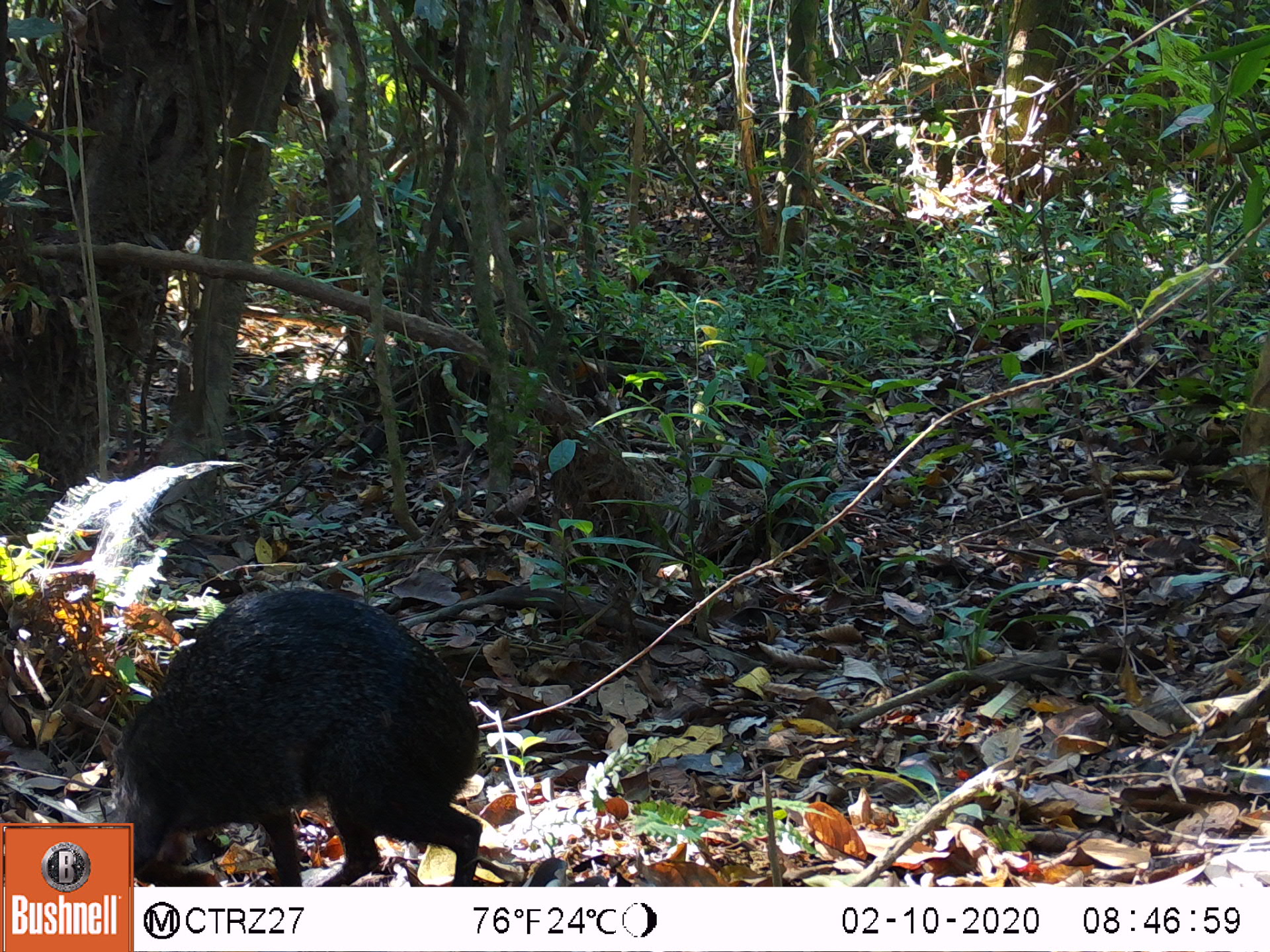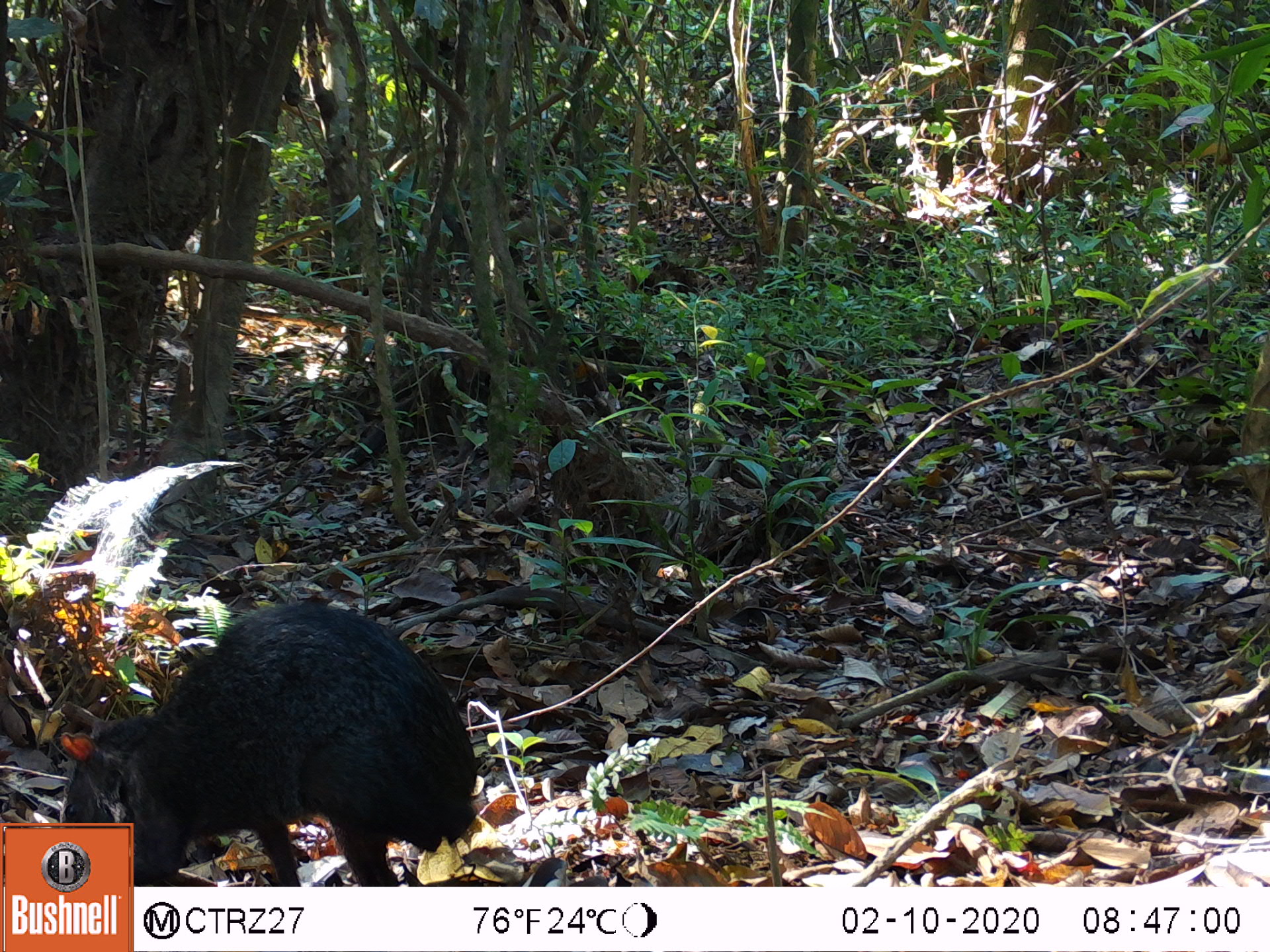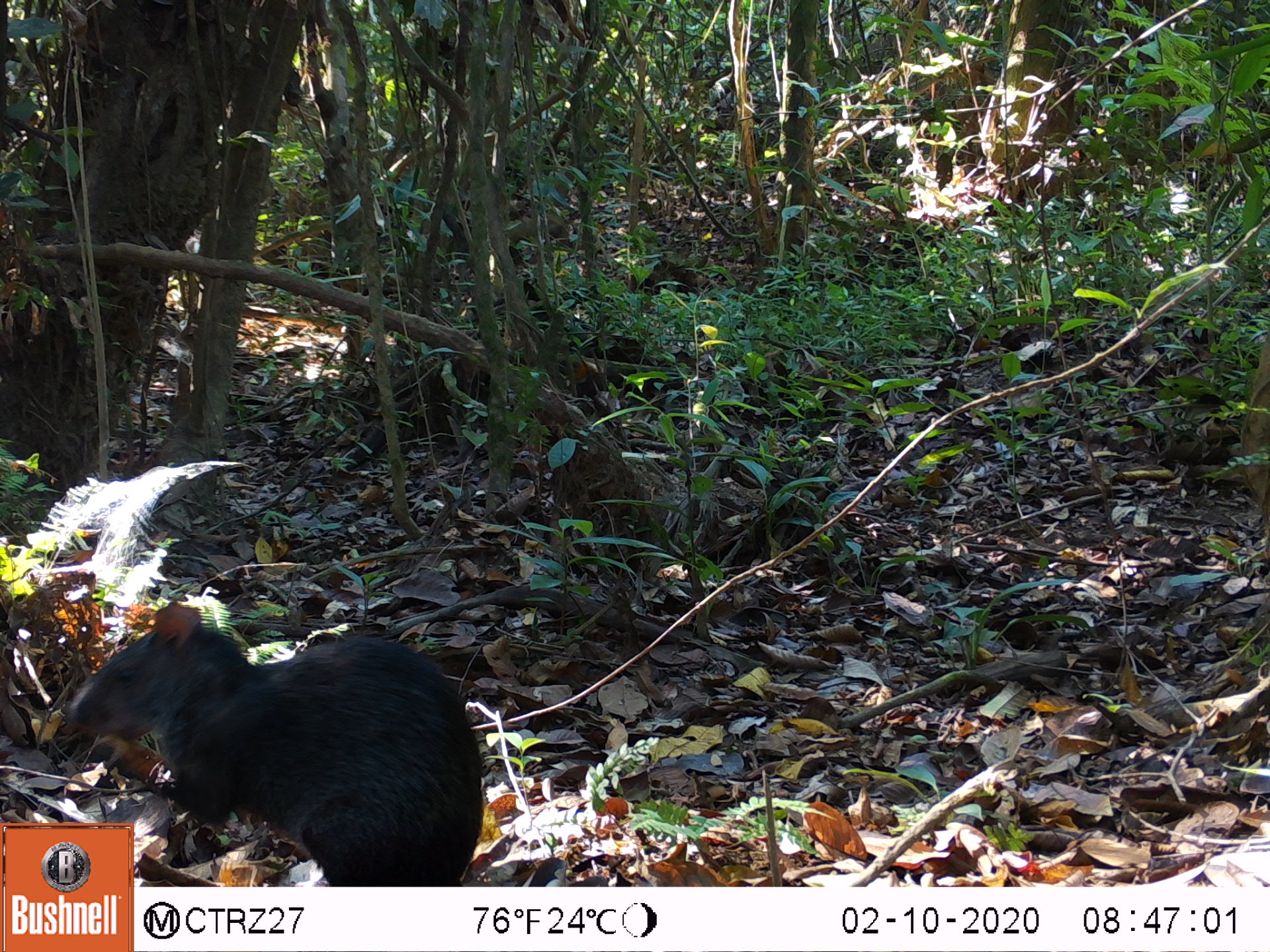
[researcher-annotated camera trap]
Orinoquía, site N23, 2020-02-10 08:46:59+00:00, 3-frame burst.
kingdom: Animalia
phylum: Chordata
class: Mammalia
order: Rodentia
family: Dasyproctidae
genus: Dasyprocta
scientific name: Dasyprocta fuliginosa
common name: black agouti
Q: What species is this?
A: Black agouti (Dasyprocta fuliginosa).